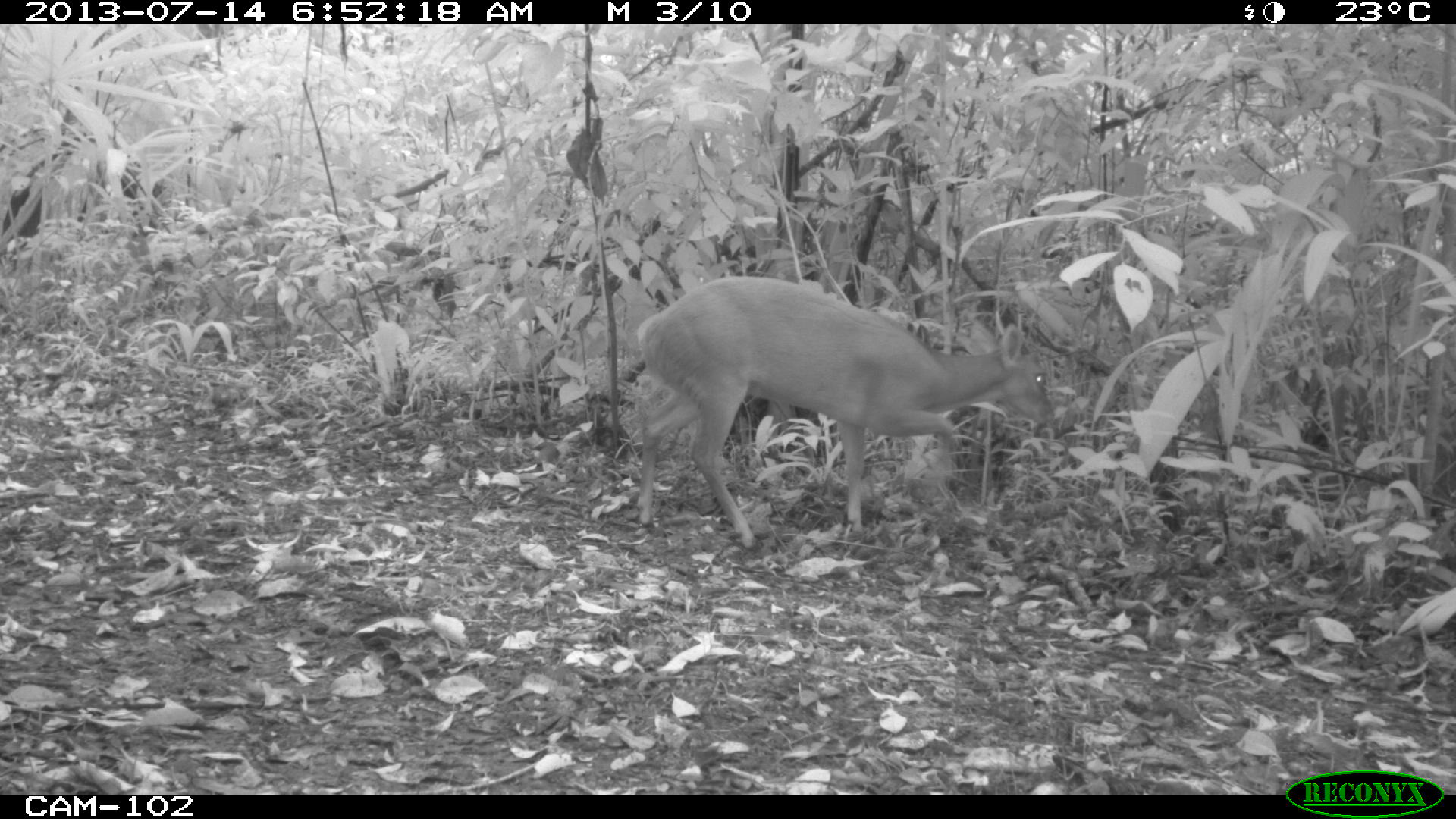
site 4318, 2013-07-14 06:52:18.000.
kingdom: Animalia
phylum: Chordata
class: Mammalia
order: Artiodactyla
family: Cervidae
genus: Mazama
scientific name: Mazama temama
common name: central american red brocket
Mazama temama (central american red brocket), count 1, sex male.